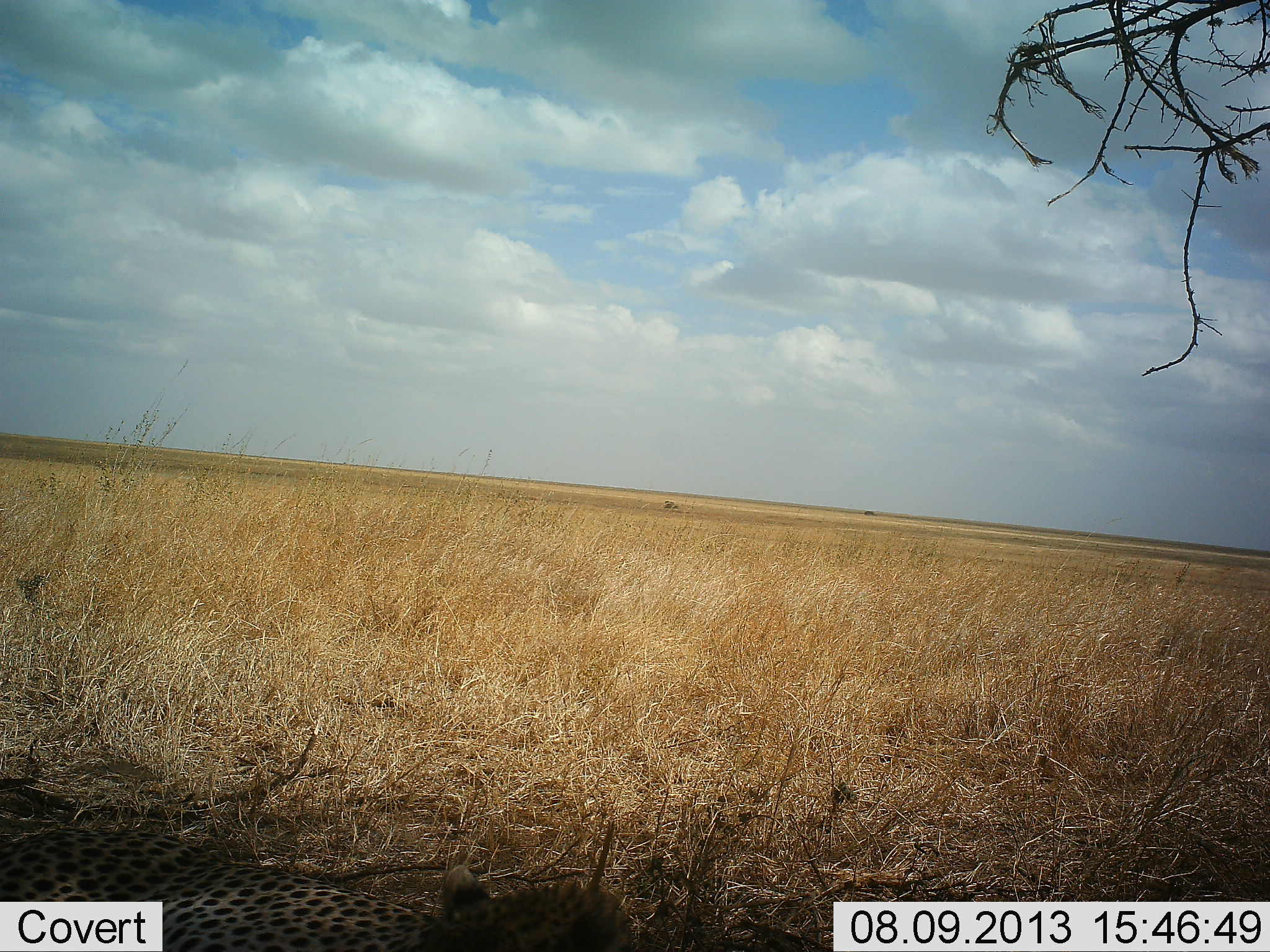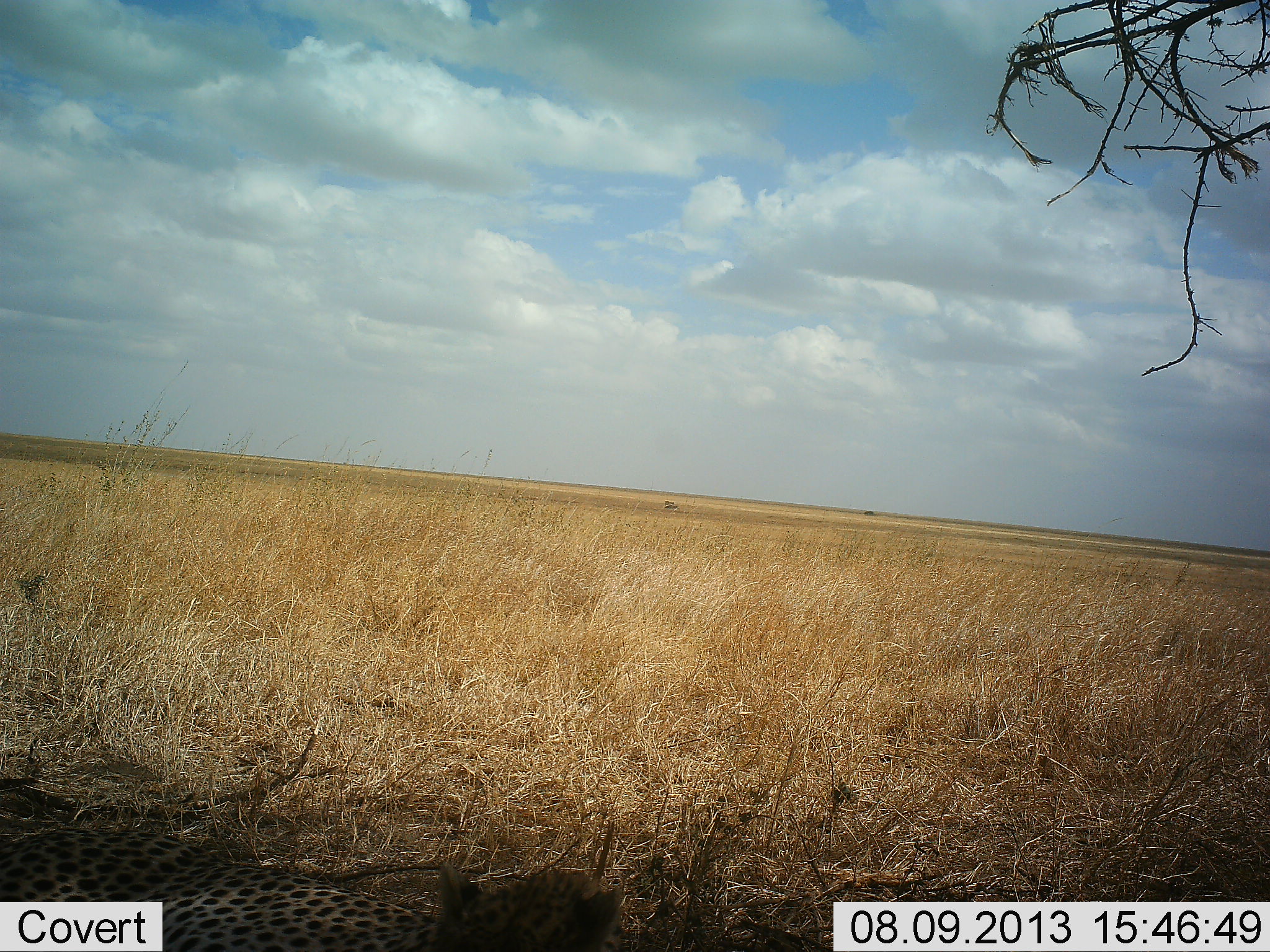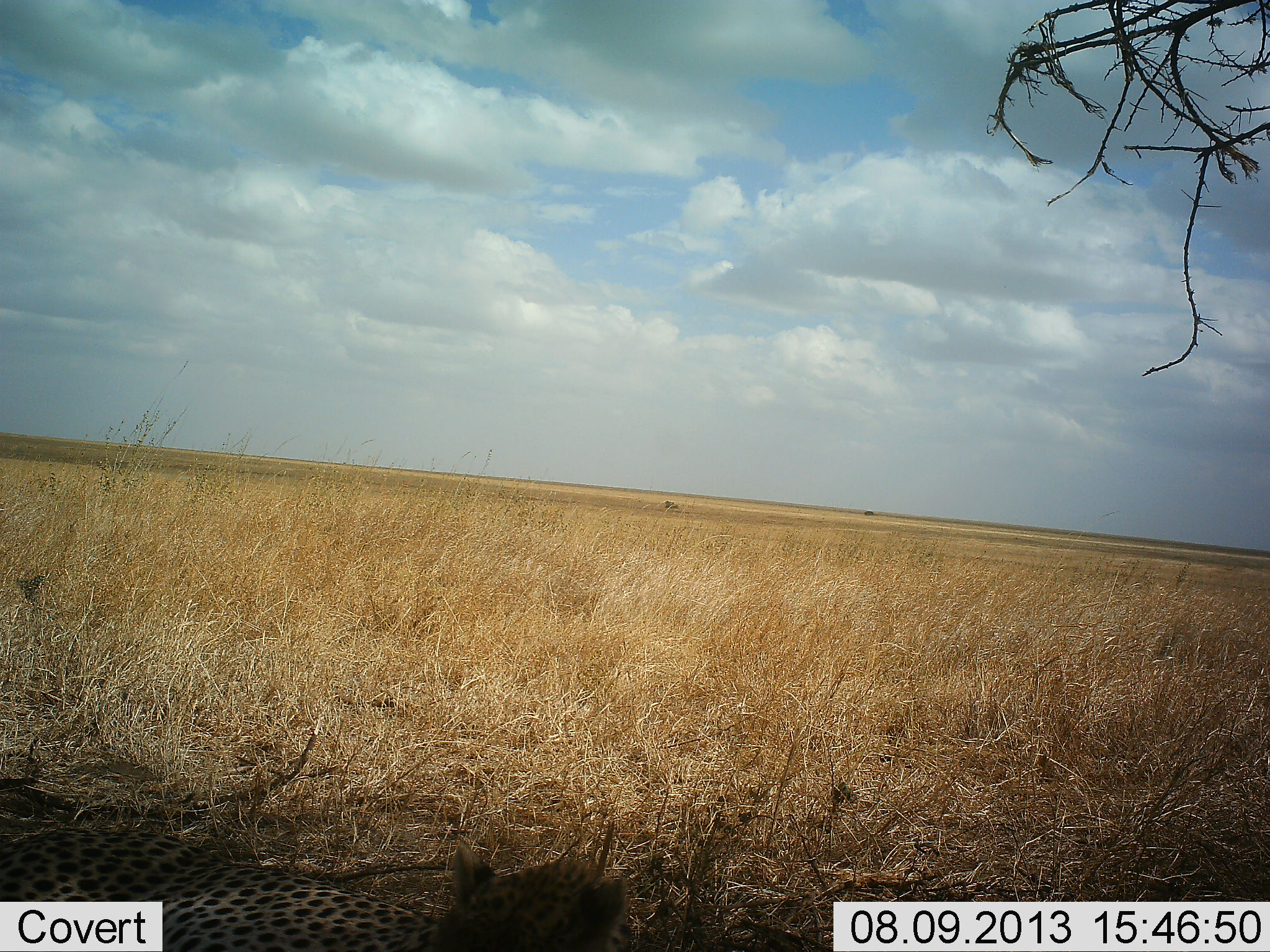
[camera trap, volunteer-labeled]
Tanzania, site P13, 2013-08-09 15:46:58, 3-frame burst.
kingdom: Animalia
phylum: Chordata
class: Mammalia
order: Carnivora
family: Felidae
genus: Acinonyx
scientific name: Acinonyx jubatus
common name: cheetah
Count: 1.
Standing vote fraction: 10%.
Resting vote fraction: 85%.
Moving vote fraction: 10%.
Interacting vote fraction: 0%.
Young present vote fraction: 0%.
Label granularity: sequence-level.